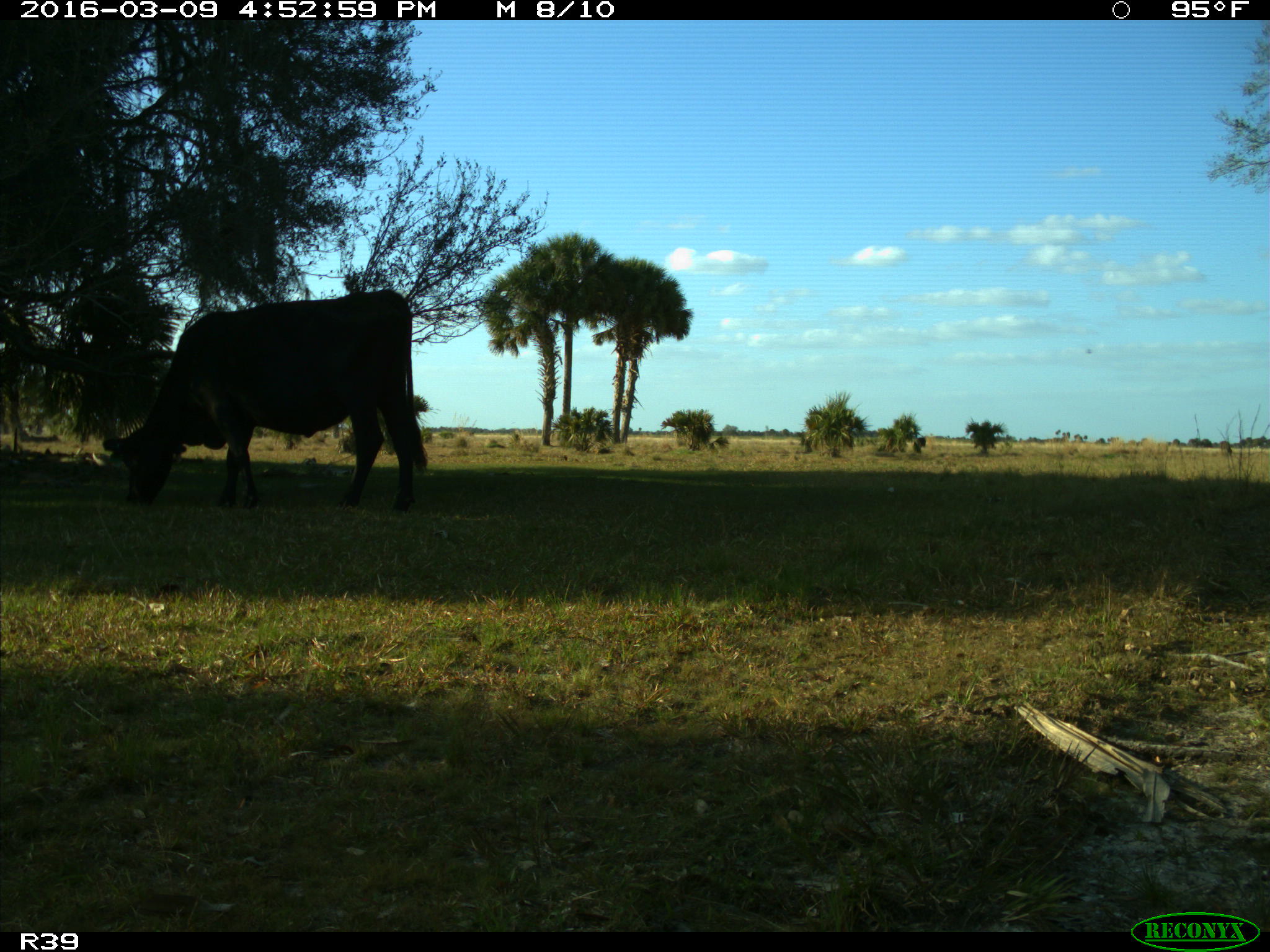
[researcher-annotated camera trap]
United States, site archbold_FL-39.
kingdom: Animalia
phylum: Chordata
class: Mammalia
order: Artiodactyla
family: Bovidae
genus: Bos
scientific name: Bos taurus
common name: domestic cow